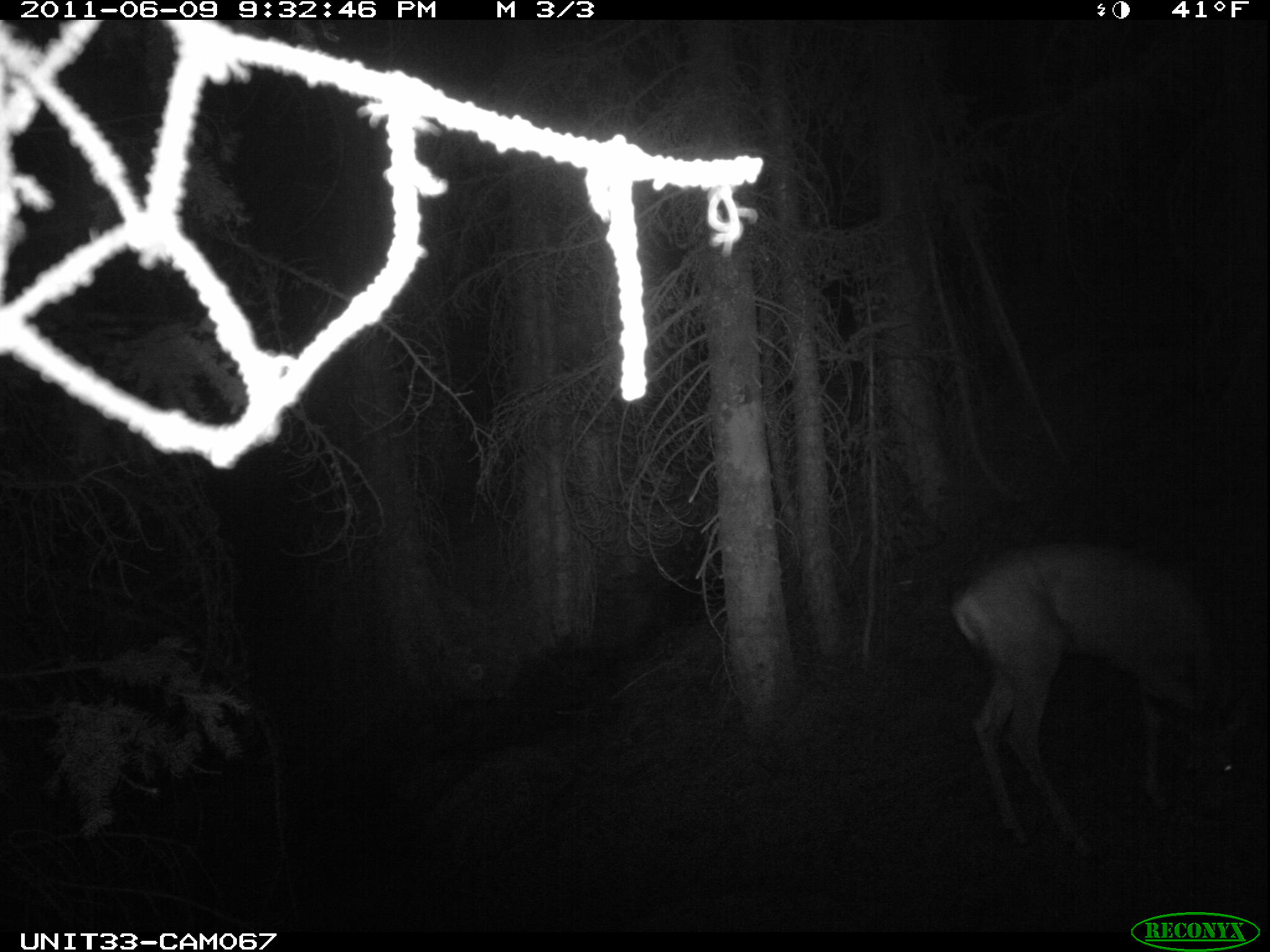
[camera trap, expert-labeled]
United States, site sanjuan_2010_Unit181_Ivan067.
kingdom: Animalia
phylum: Chordata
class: Mammalia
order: Artiodactyla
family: Cervidae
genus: Odocoileus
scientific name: Odocoileus hemionus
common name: mule deer